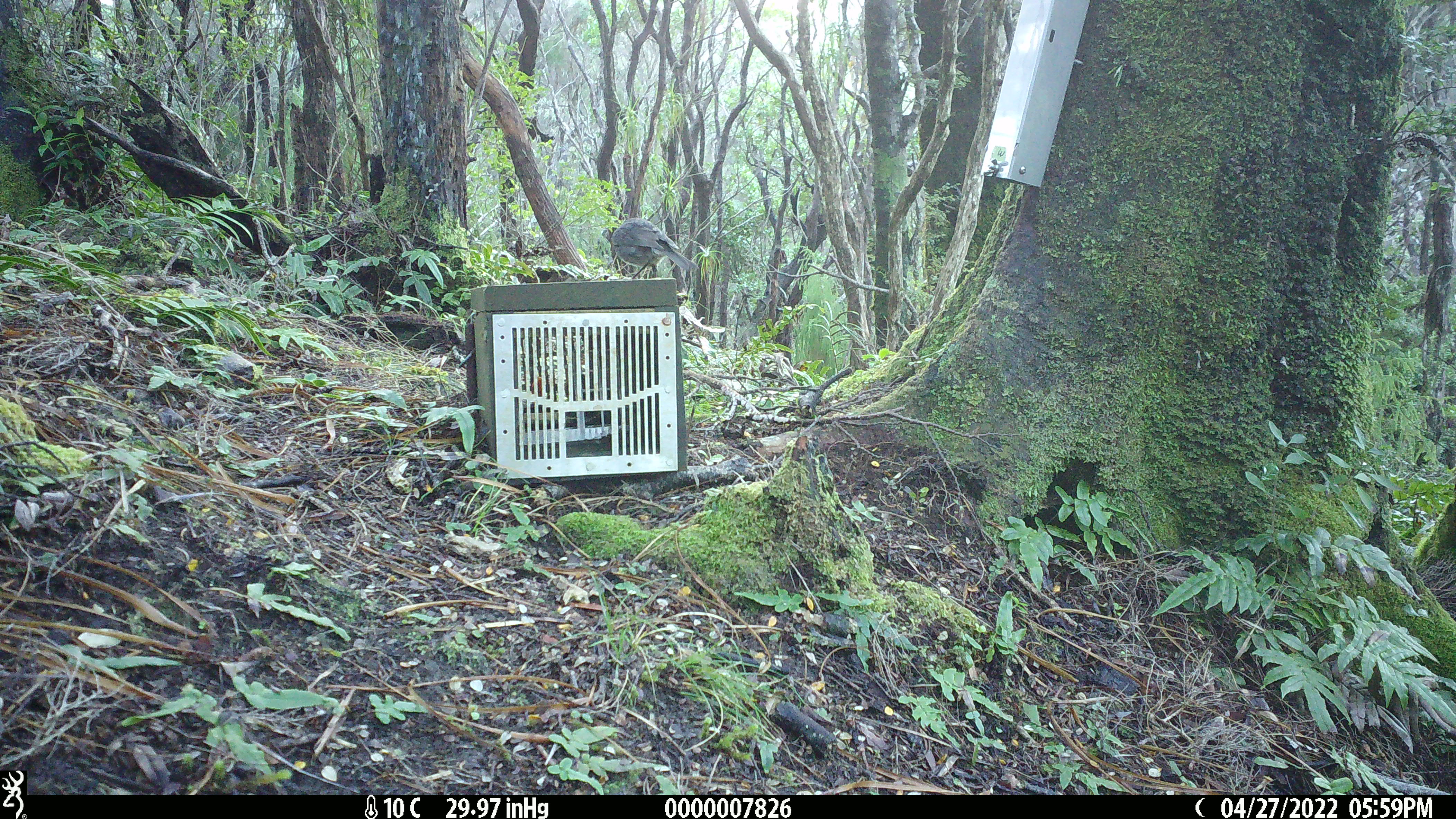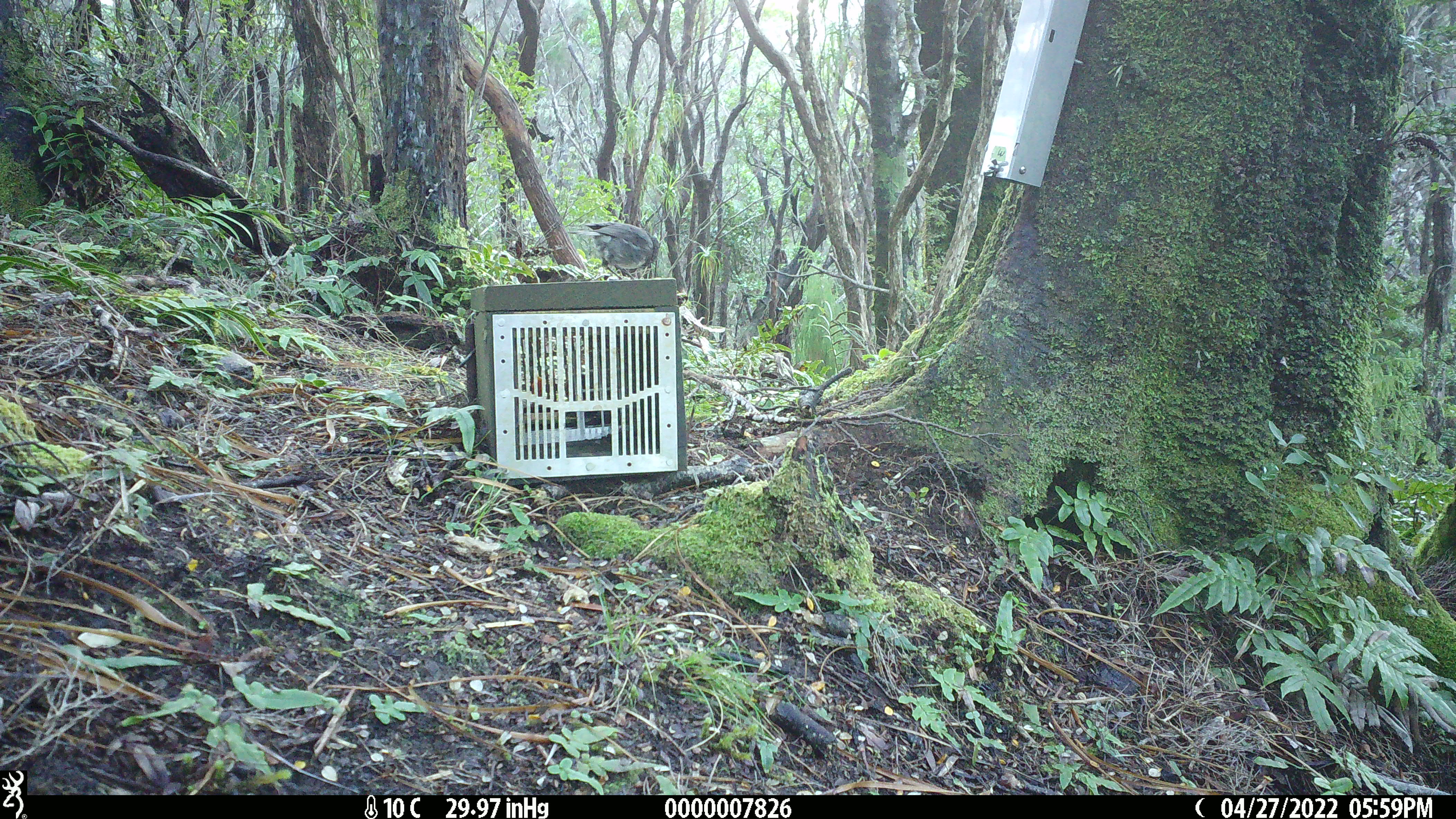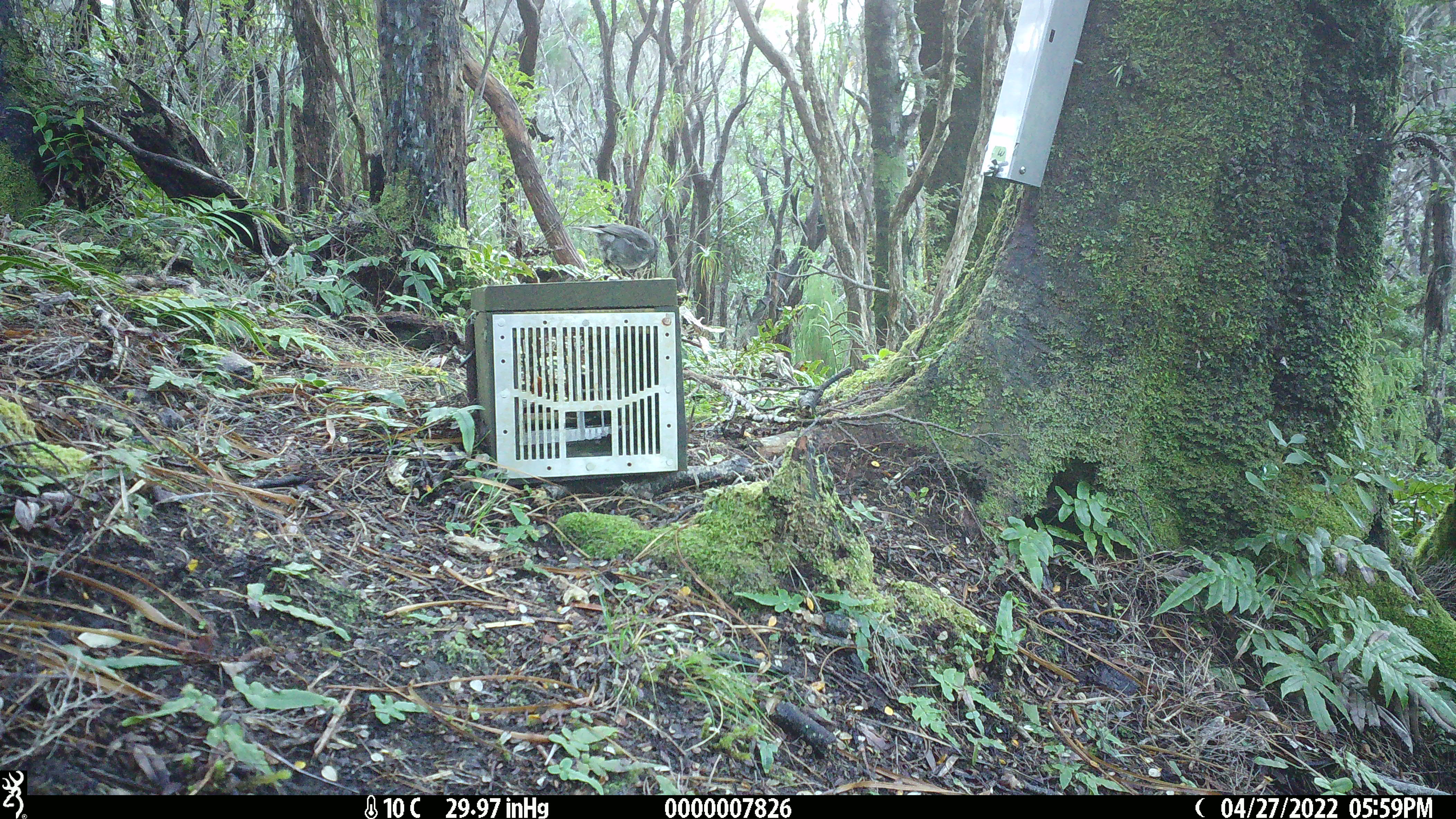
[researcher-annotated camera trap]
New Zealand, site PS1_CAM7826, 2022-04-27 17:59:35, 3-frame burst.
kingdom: Animalia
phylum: Chordata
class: Aves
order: Passeriformes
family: Petroicidae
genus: Petroica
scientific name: Petroica australis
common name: new zealand robin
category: robin